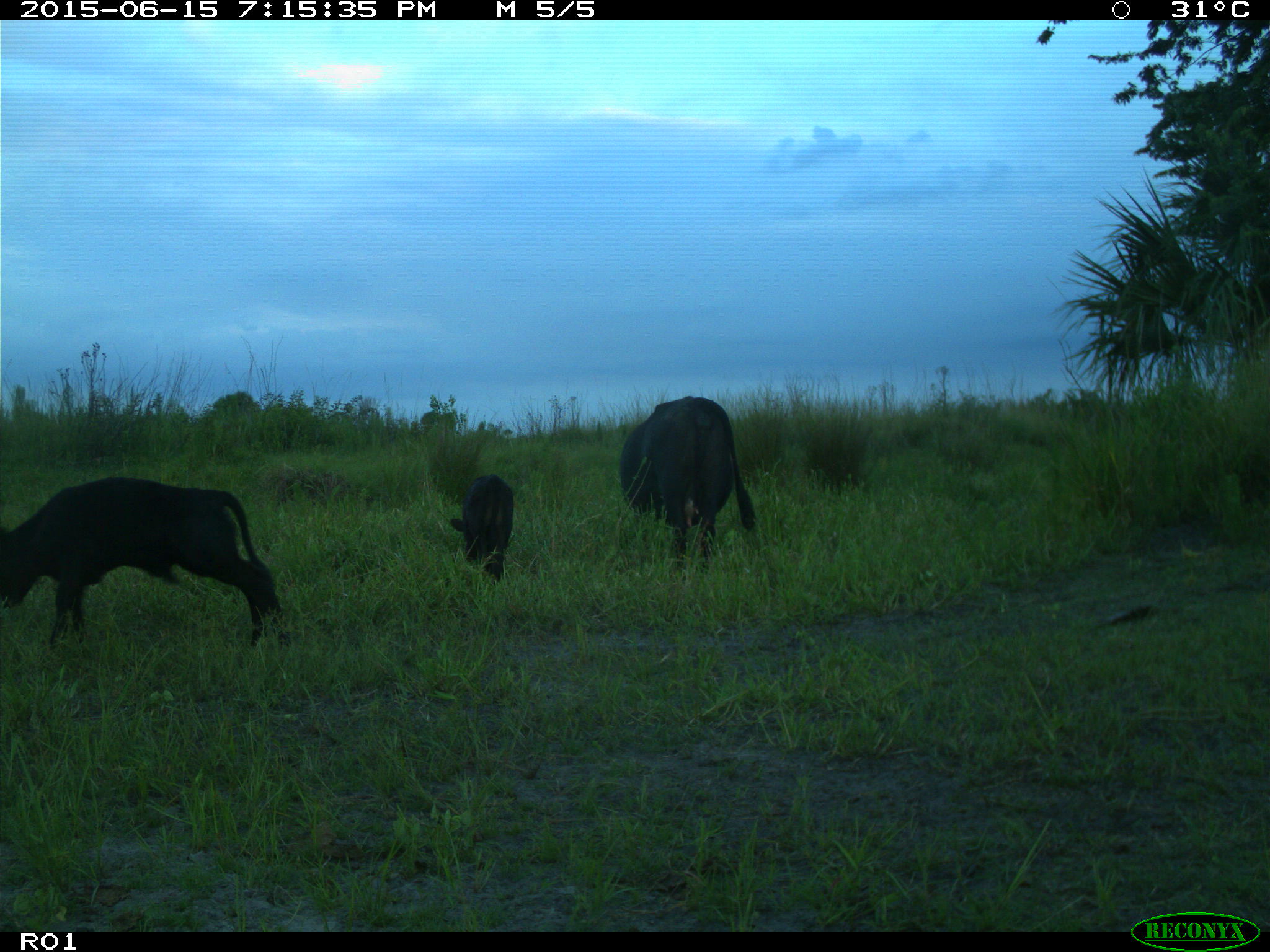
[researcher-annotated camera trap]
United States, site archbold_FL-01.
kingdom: Animalia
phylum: Chordata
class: Mammalia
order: Artiodactyla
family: Bovidae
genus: Bos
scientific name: Bos taurus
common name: domestic cow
Bos taurus (domestic cow).